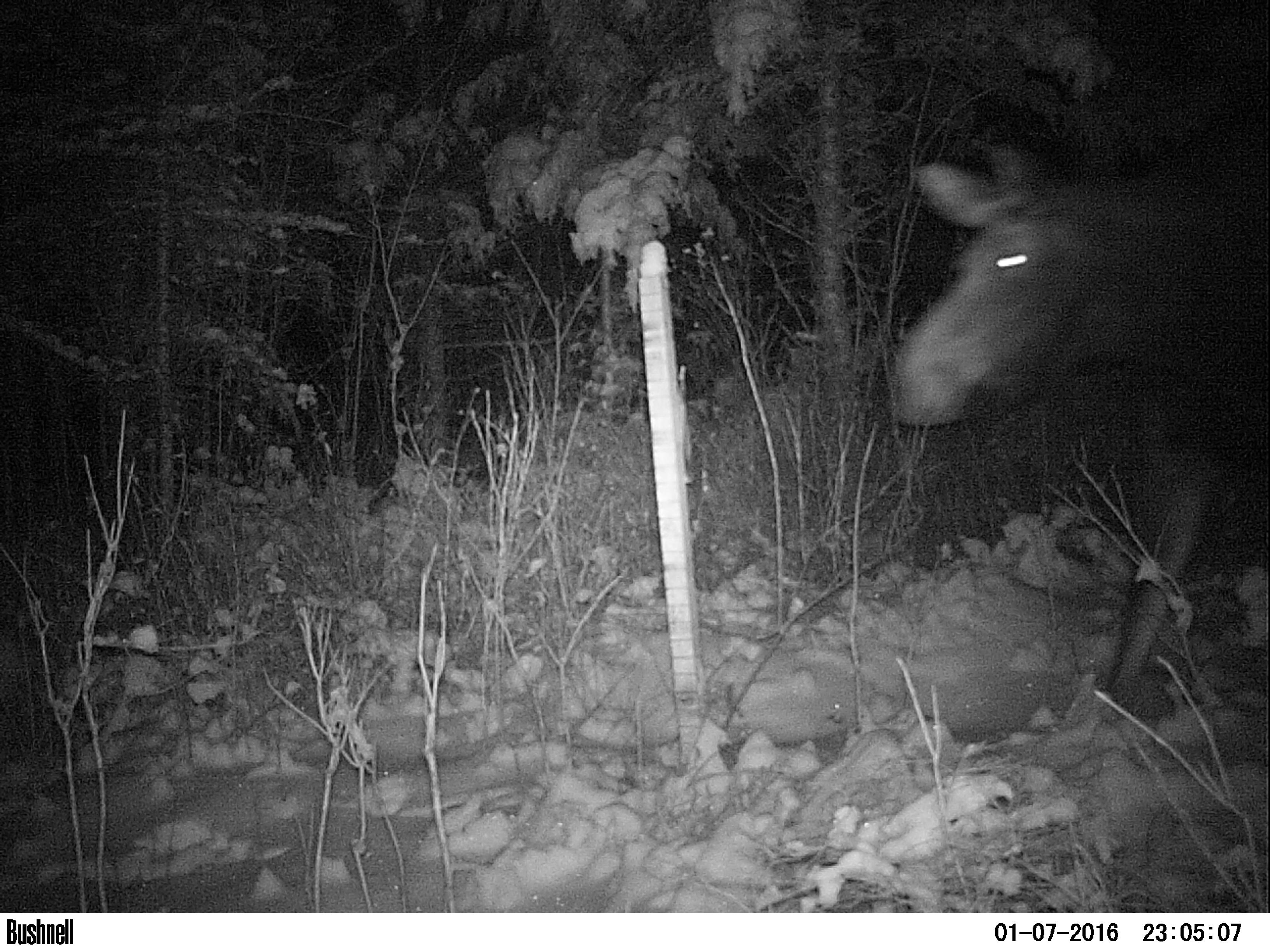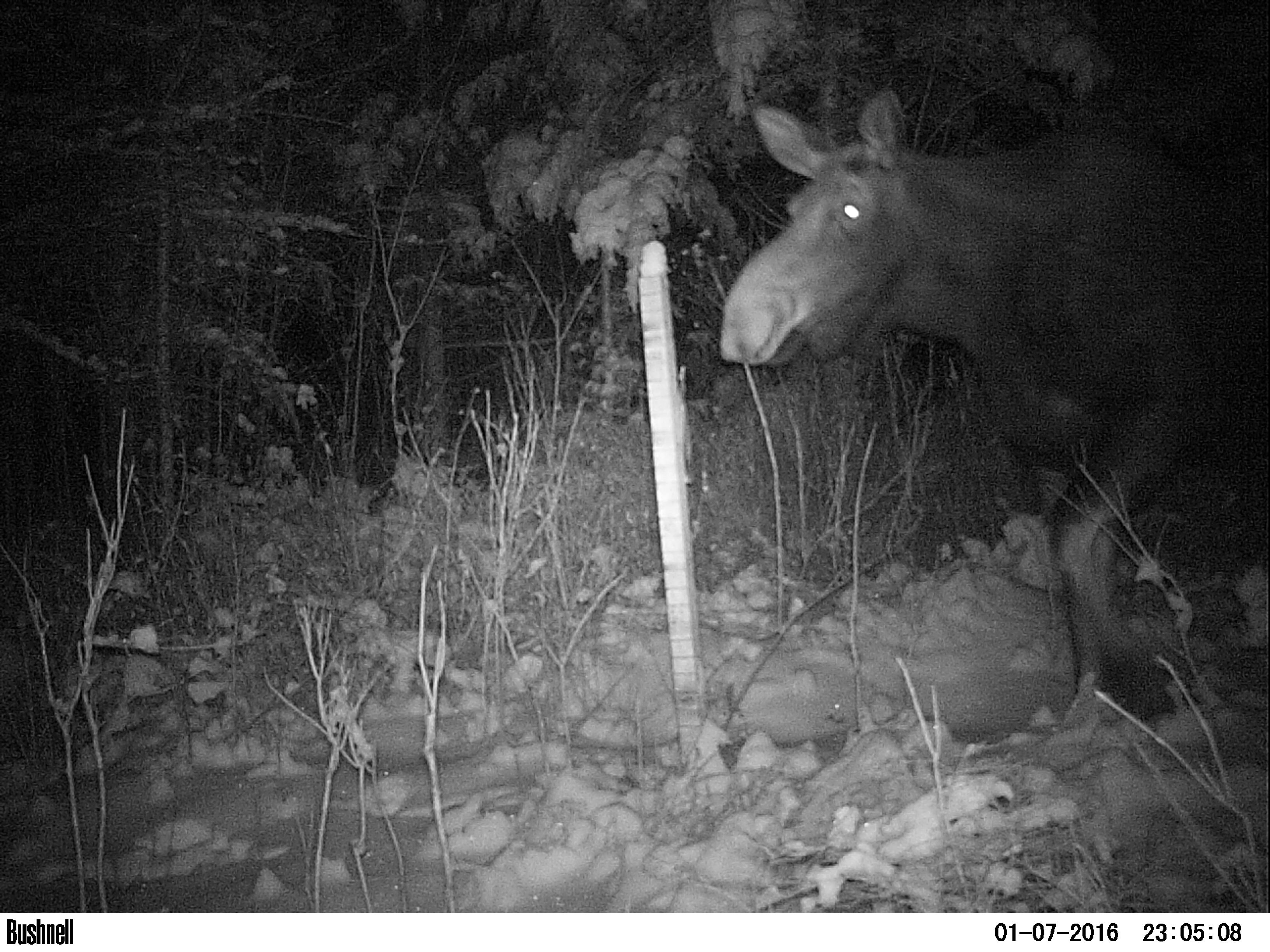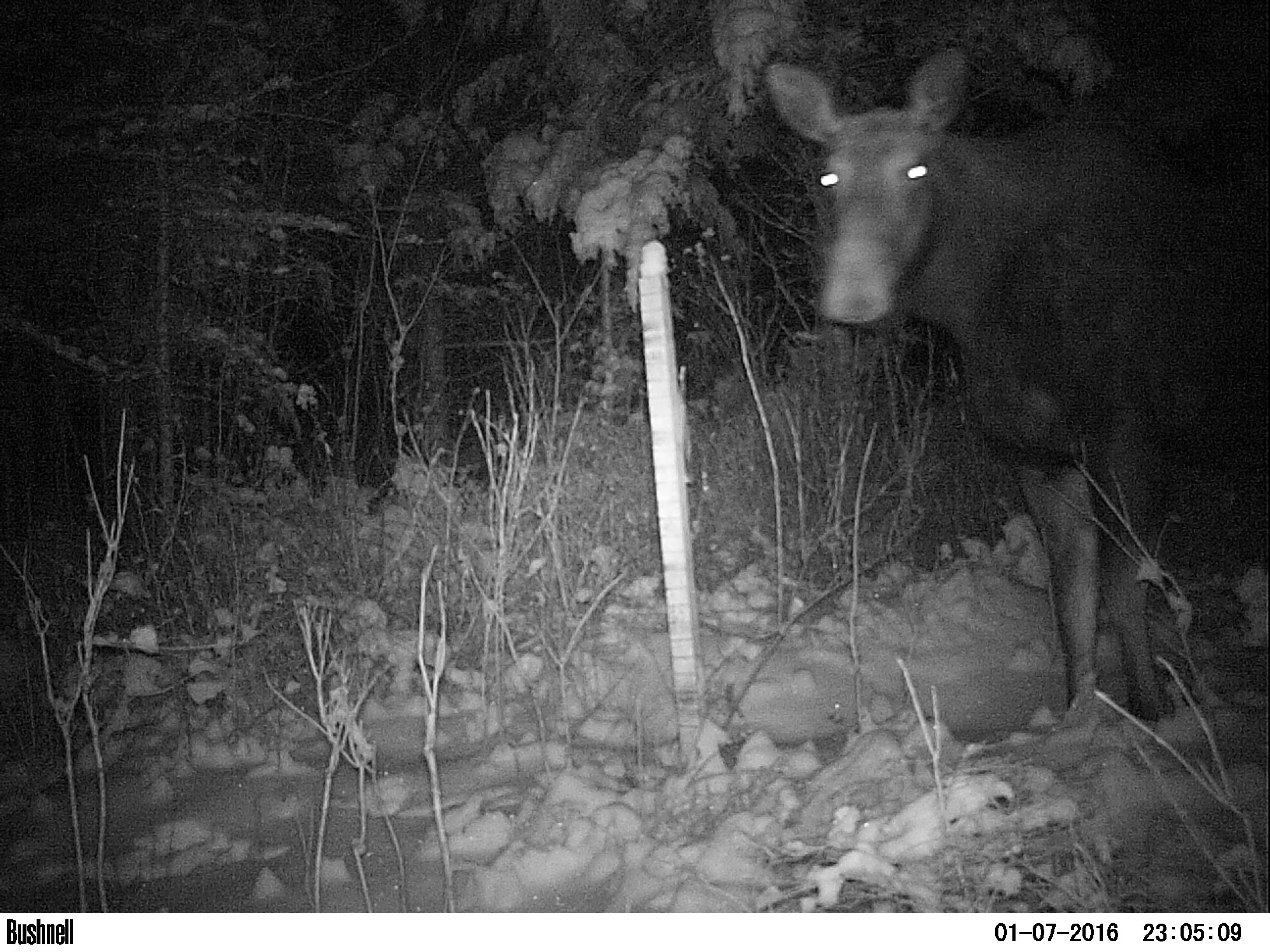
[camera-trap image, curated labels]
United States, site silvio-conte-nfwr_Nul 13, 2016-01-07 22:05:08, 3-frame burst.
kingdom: Animalia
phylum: Chordata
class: Mammalia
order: Artiodactyla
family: Cervidae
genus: Alces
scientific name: Alces alces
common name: moose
Moose (Alces alces).